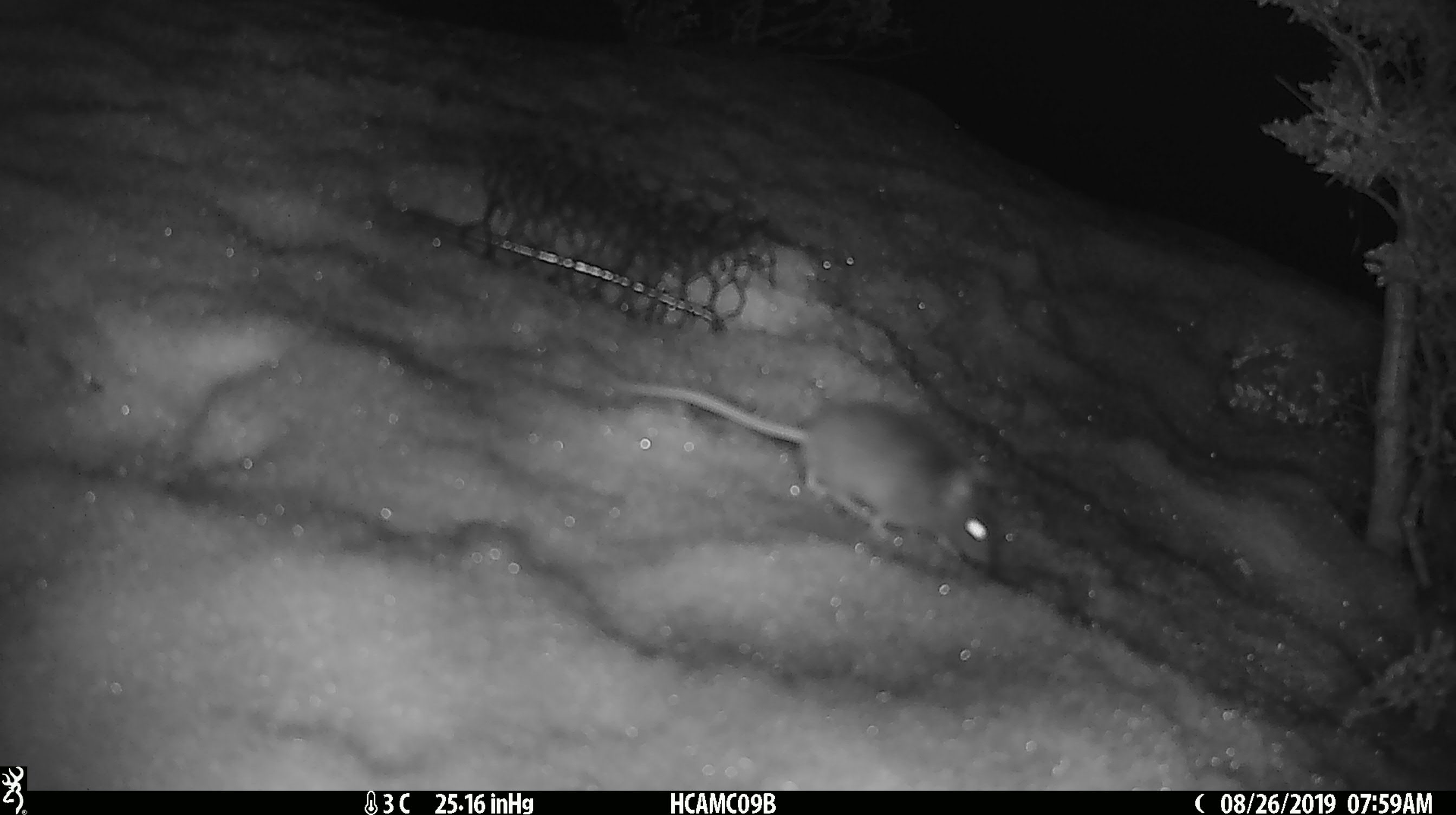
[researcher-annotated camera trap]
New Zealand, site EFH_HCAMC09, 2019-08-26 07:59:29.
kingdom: Animalia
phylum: Chordata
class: Mammalia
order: Rodentia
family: Muridae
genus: Mus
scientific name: Mus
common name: mouse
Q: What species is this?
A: Mouse (Mus).